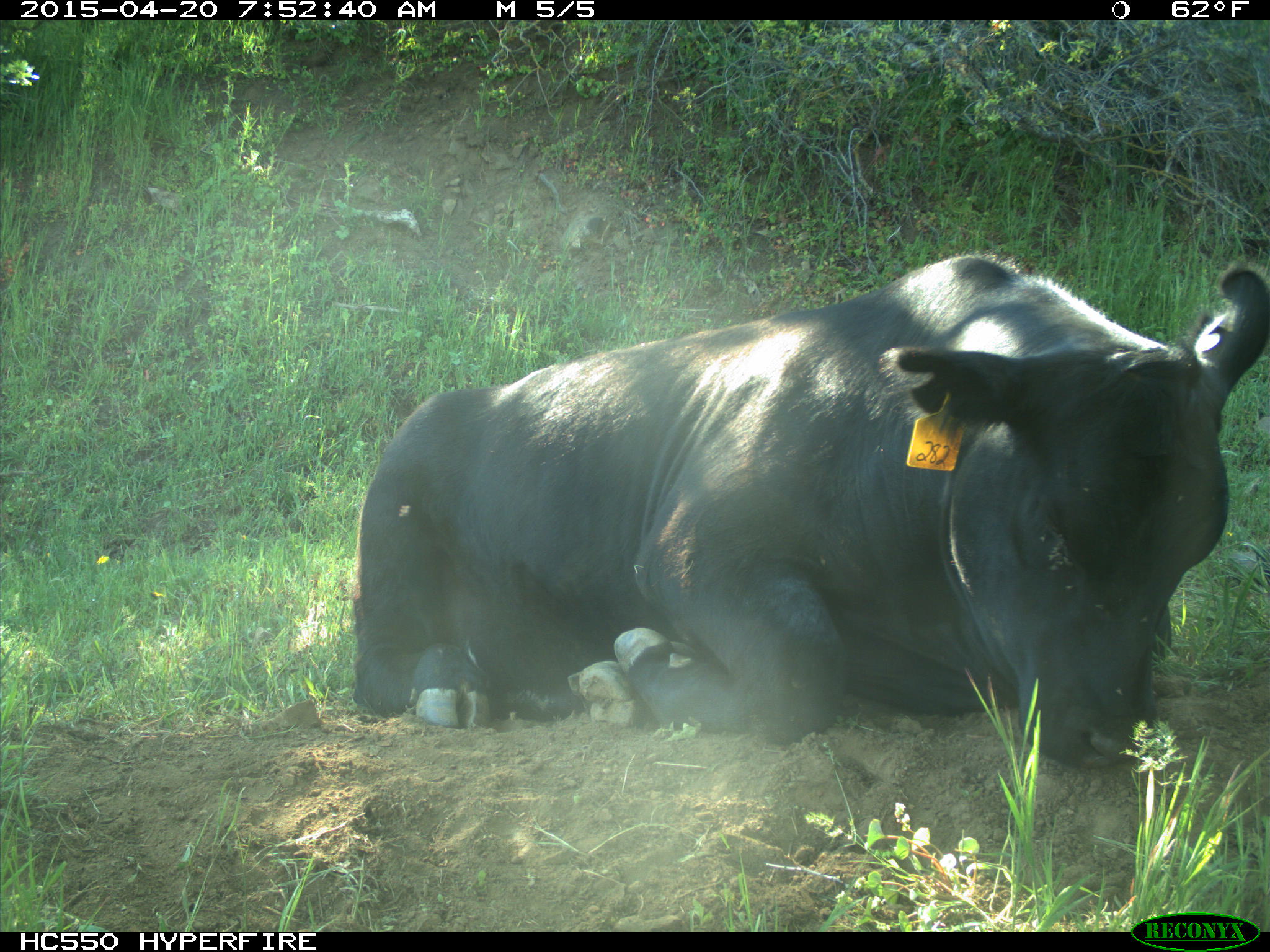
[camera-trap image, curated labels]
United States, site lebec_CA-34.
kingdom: Animalia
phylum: Chordata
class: Mammalia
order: Artiodactyla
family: Bovidae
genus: Bos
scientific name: Bos taurus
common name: domestic cow